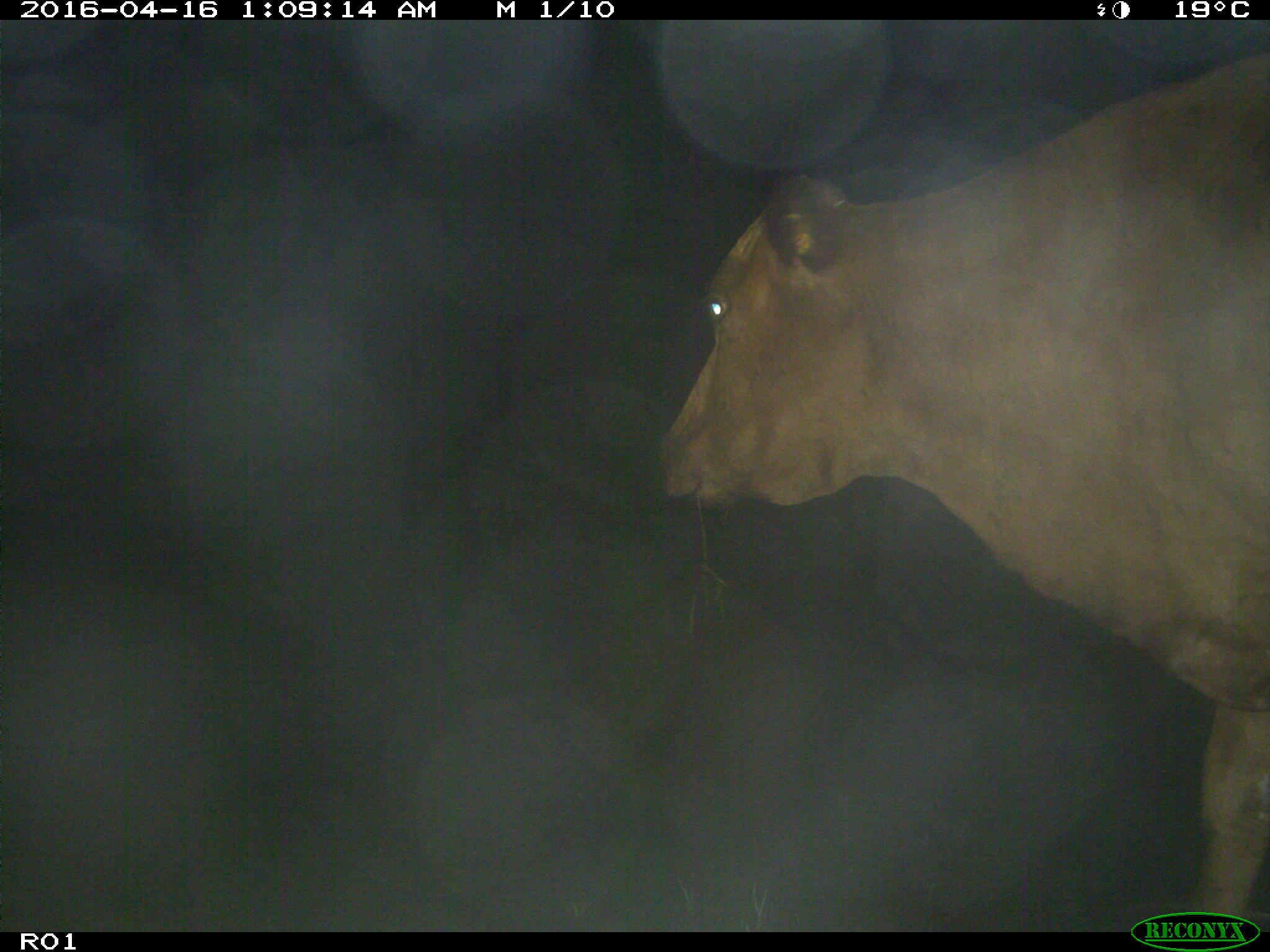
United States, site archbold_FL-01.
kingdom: Animalia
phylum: Chordata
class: Mammalia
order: Artiodactyla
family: Bovidae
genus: Bos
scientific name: Bos taurus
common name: domestic cow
Bos taurus (domestic cow).